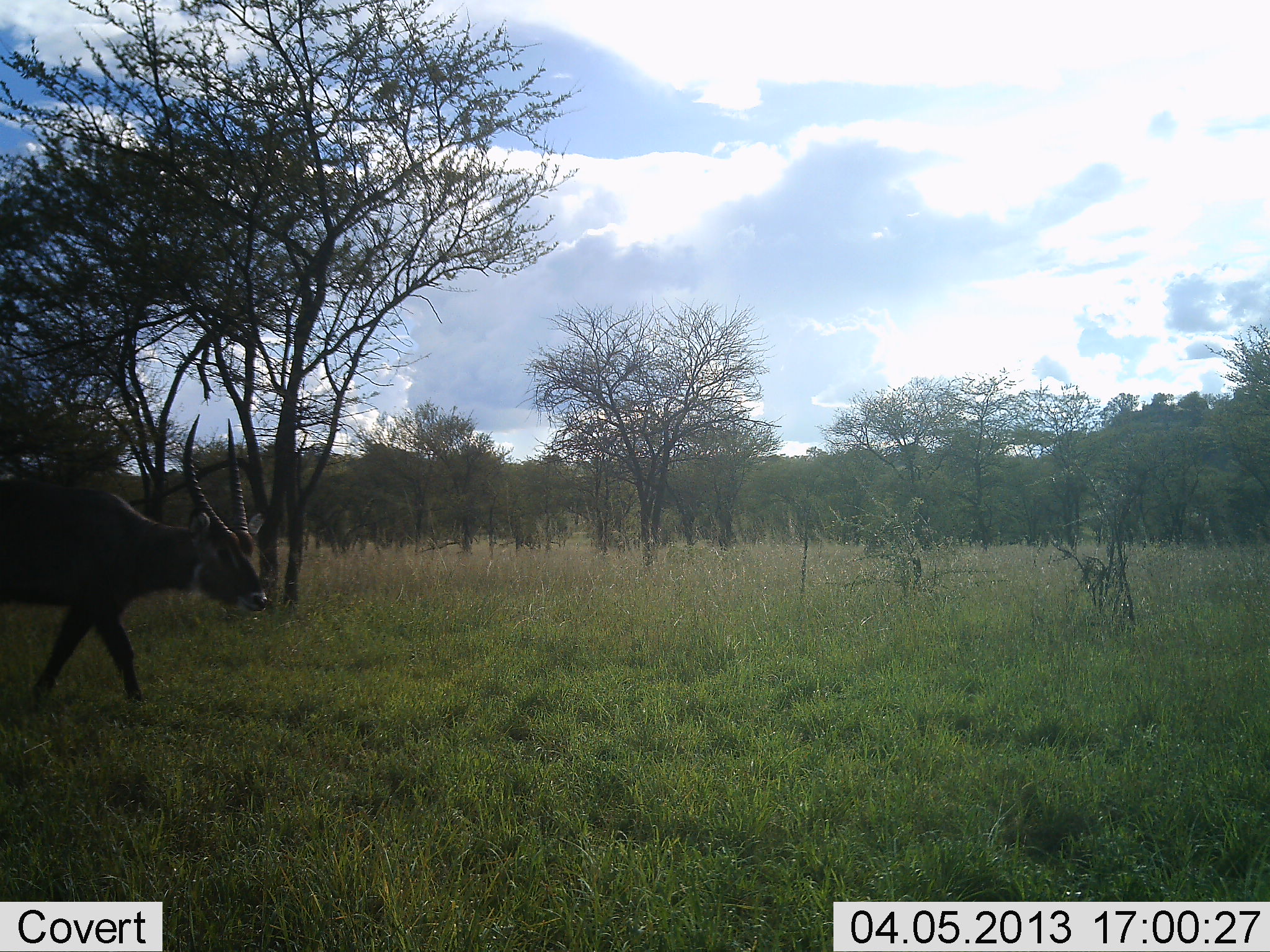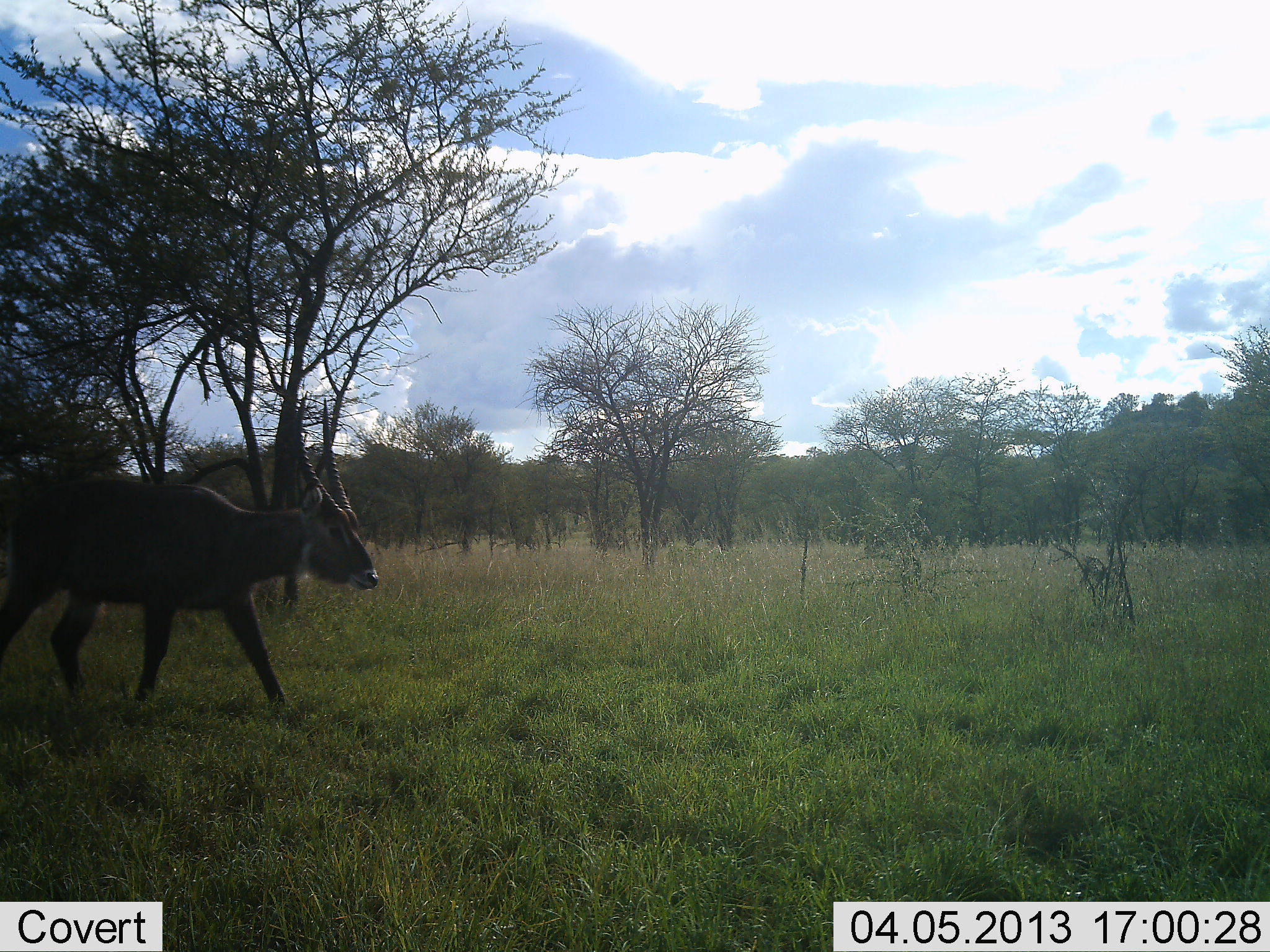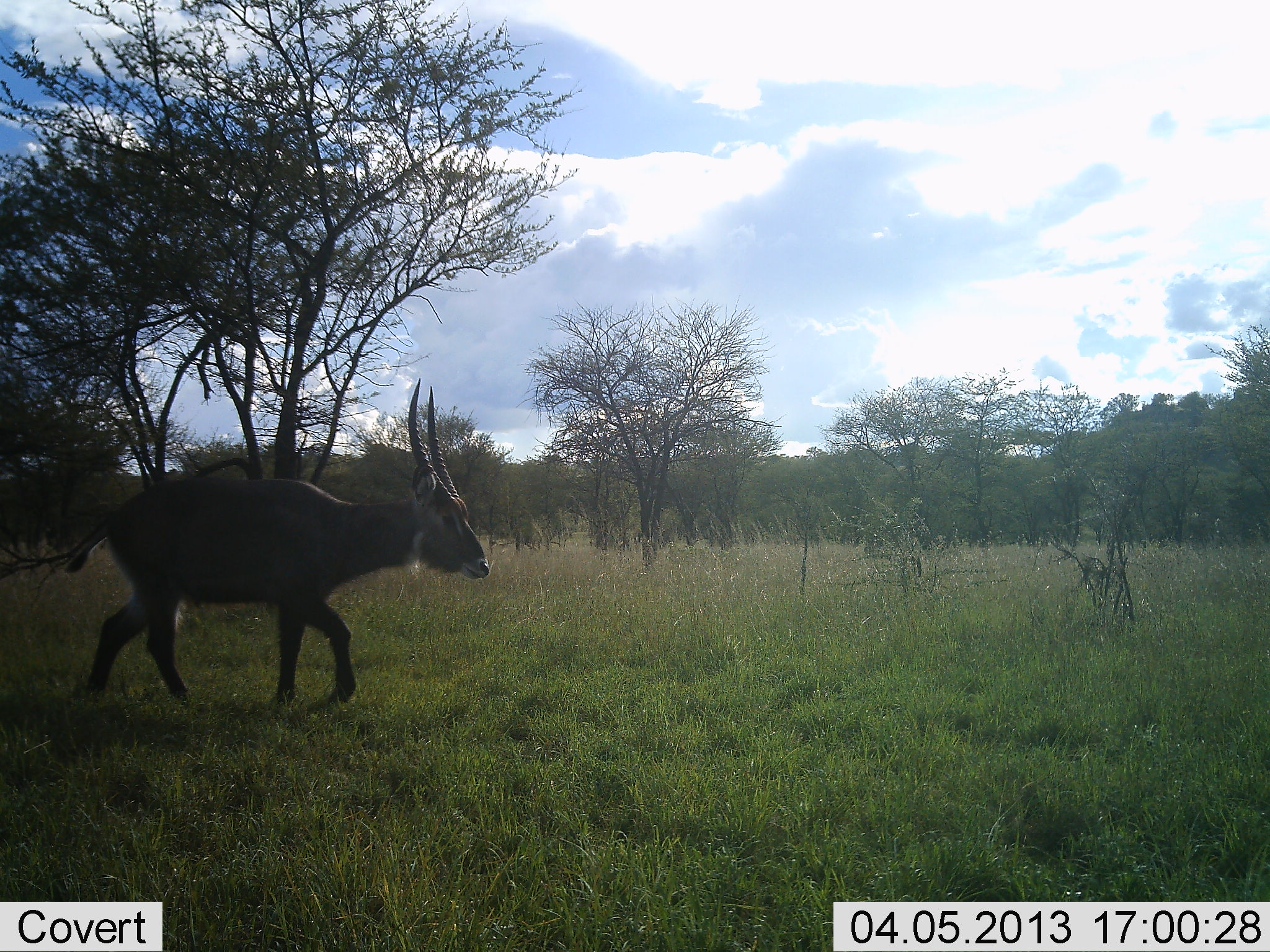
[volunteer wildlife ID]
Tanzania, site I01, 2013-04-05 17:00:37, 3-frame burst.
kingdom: Animalia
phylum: Chordata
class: Mammalia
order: Artiodactyla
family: Bovidae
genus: Kobus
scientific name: Kobus ellipsiprymnus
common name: waterbuck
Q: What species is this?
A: Waterbuck (Kobus ellipsiprymnus).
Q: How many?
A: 1.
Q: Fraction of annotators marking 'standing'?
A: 7%.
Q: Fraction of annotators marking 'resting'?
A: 0%.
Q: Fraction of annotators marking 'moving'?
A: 100%.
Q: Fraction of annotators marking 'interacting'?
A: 0%.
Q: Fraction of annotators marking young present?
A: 0%.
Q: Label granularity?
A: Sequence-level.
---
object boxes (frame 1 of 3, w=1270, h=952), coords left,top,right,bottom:
animal: 0,415,271,707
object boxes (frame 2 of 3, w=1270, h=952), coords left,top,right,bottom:
animal: 0,397,380,731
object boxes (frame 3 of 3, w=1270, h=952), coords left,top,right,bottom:
animal: 57,373,491,727